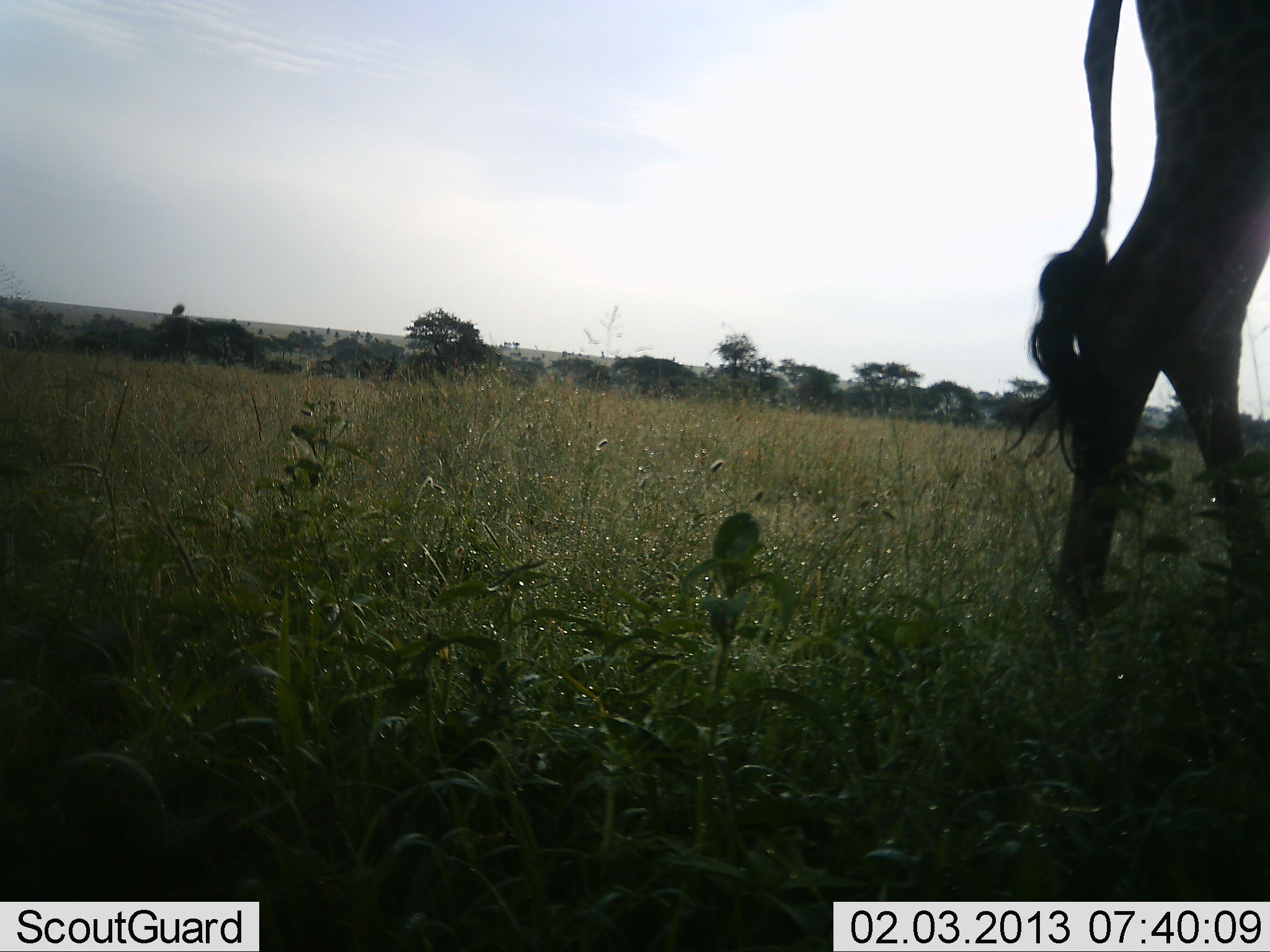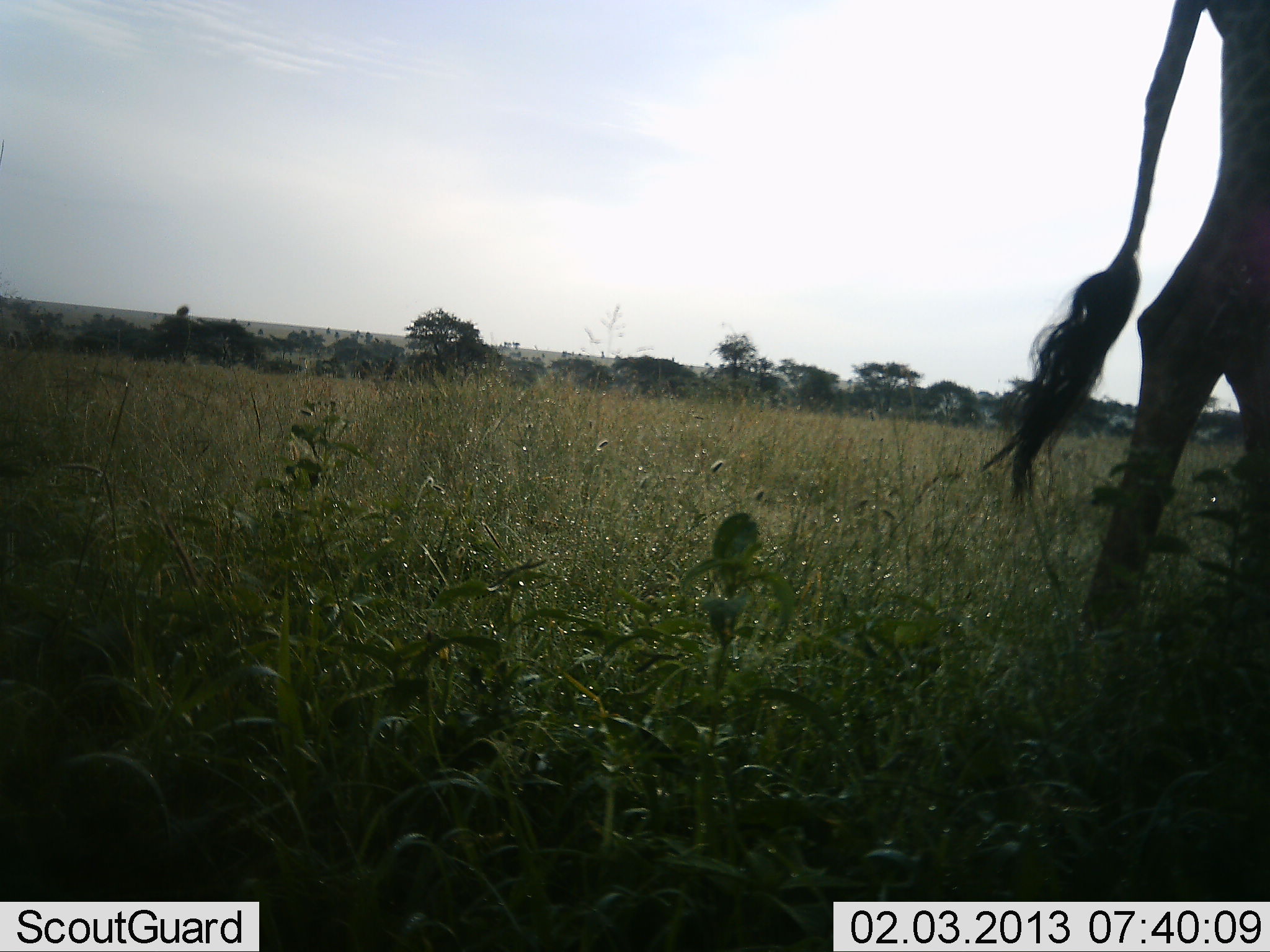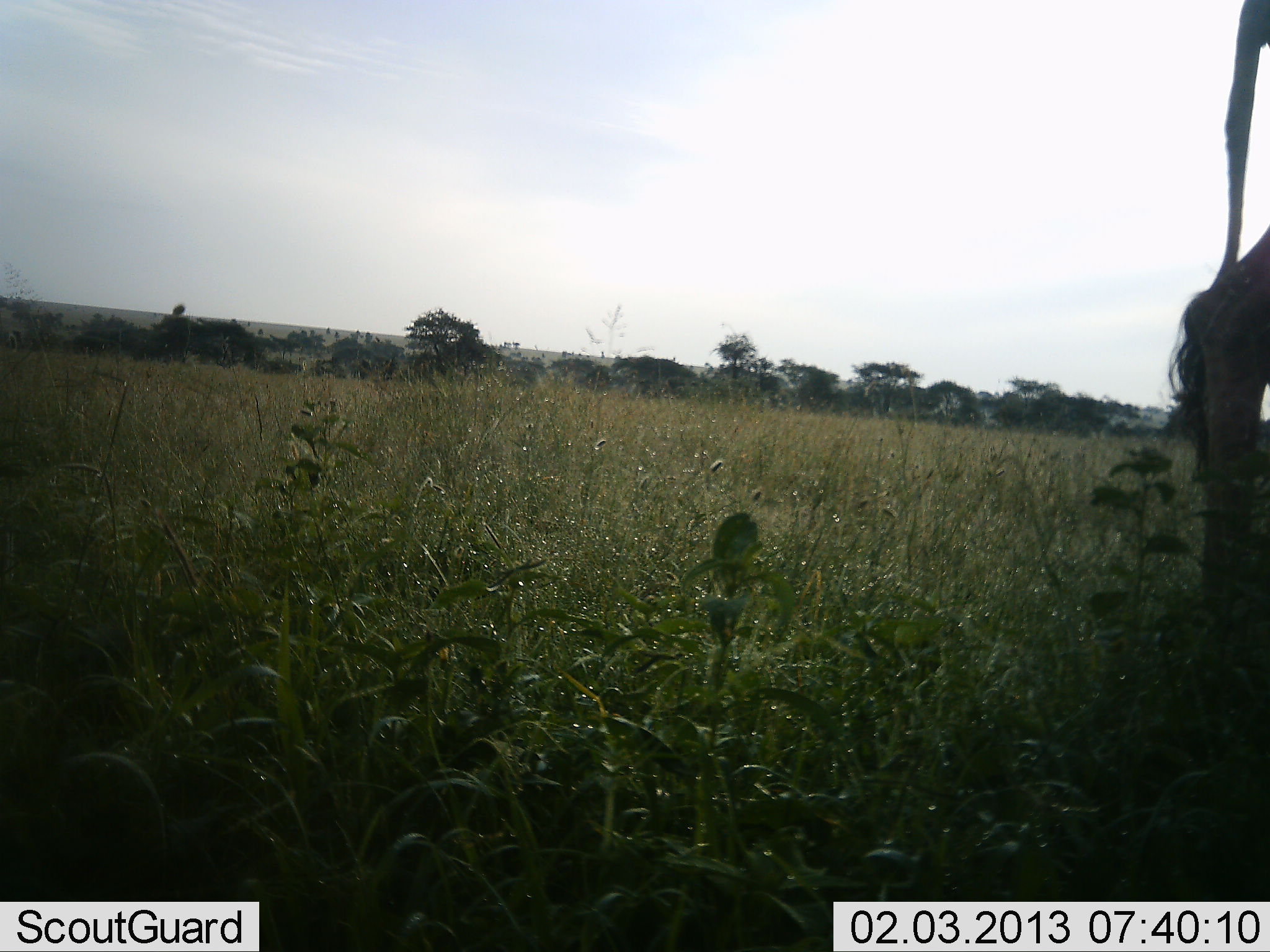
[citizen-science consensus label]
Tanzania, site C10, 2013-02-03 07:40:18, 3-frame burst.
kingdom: Animalia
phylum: Chordata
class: Mammalia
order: Artiodactyla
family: Giraffidae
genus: Giraffa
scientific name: Giraffa camelopardalis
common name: giraffe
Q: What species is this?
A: Giraffe (Giraffa camelopardalis).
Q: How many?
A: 1.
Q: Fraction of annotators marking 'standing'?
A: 6%.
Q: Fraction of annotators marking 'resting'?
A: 0%.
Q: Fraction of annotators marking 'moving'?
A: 100%.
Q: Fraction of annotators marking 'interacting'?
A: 0%.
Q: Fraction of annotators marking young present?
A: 0%.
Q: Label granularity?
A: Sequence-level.